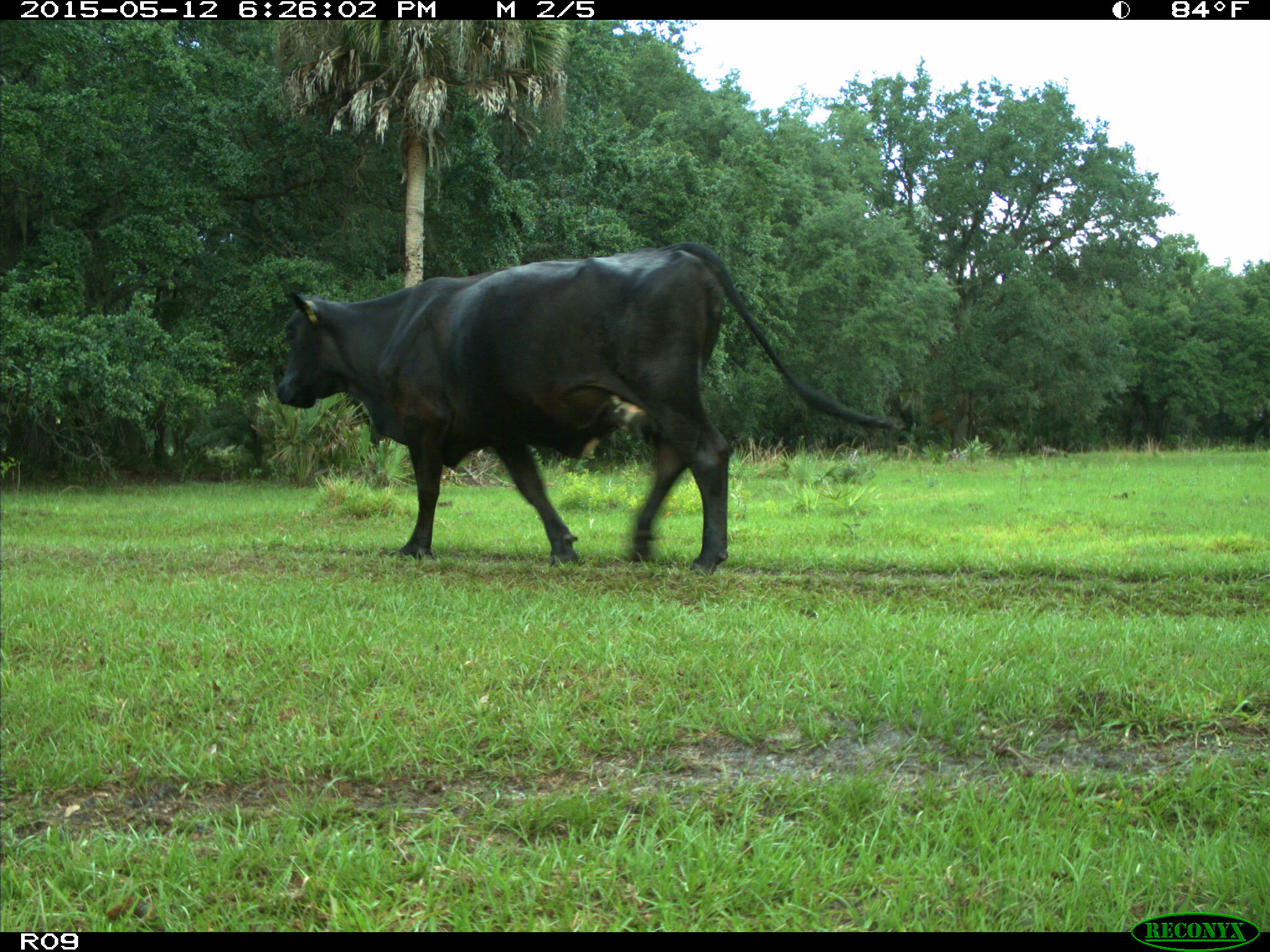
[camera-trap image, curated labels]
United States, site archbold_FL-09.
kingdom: Animalia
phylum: Chordata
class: Mammalia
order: Artiodactyla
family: Bovidae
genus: Bos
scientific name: Bos taurus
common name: domestic cow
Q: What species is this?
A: Bos taurus (domestic cow).